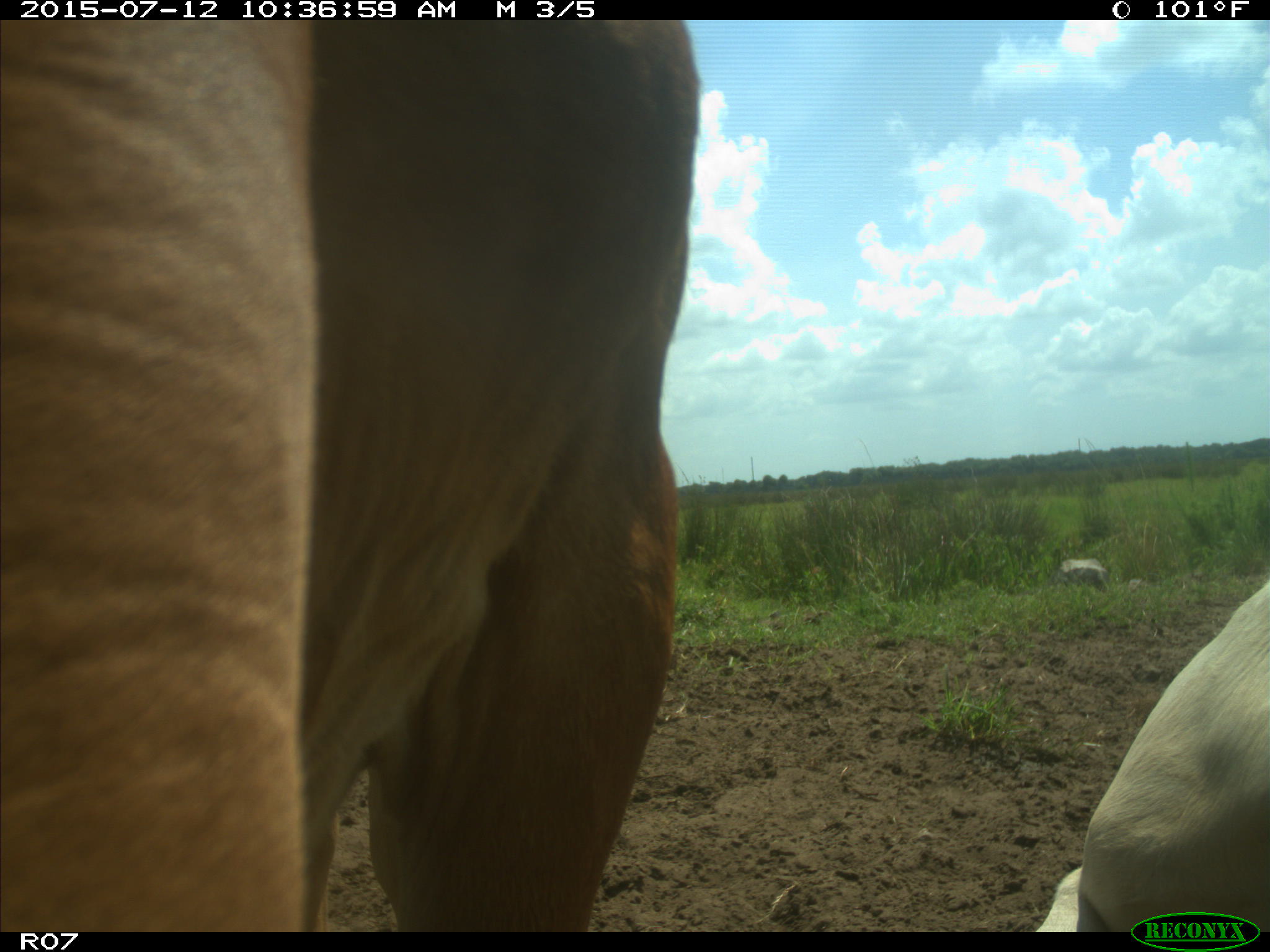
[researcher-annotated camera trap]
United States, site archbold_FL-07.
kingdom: Animalia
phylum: Chordata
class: Mammalia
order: Artiodactyla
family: Bovidae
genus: Bos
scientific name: Bos taurus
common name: domestic cow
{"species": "Bos taurus (domestic cow)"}